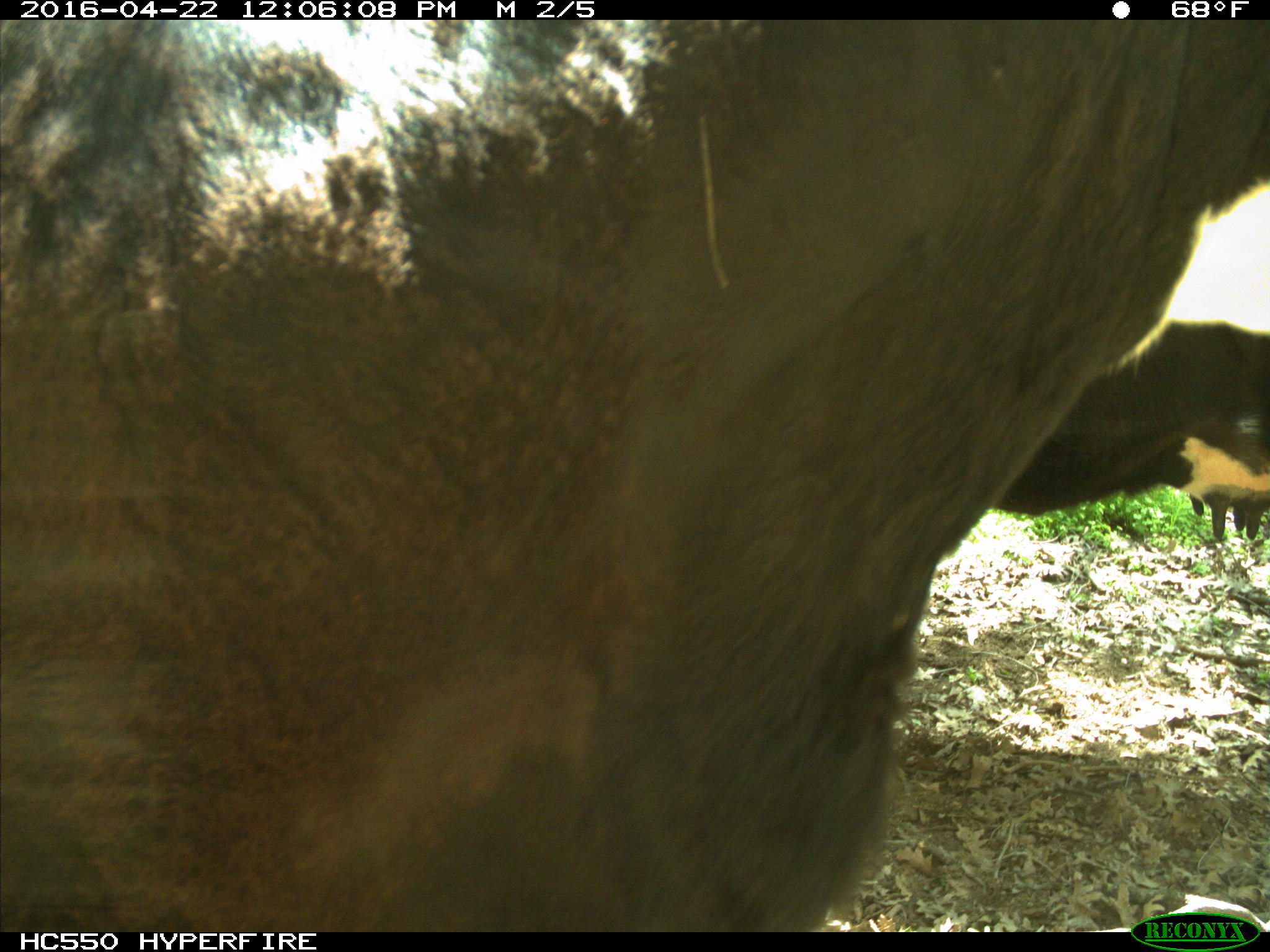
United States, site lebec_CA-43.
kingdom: Animalia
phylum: Chordata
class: Mammalia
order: Artiodactyla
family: Bovidae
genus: Bos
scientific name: Bos taurus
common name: domestic cow